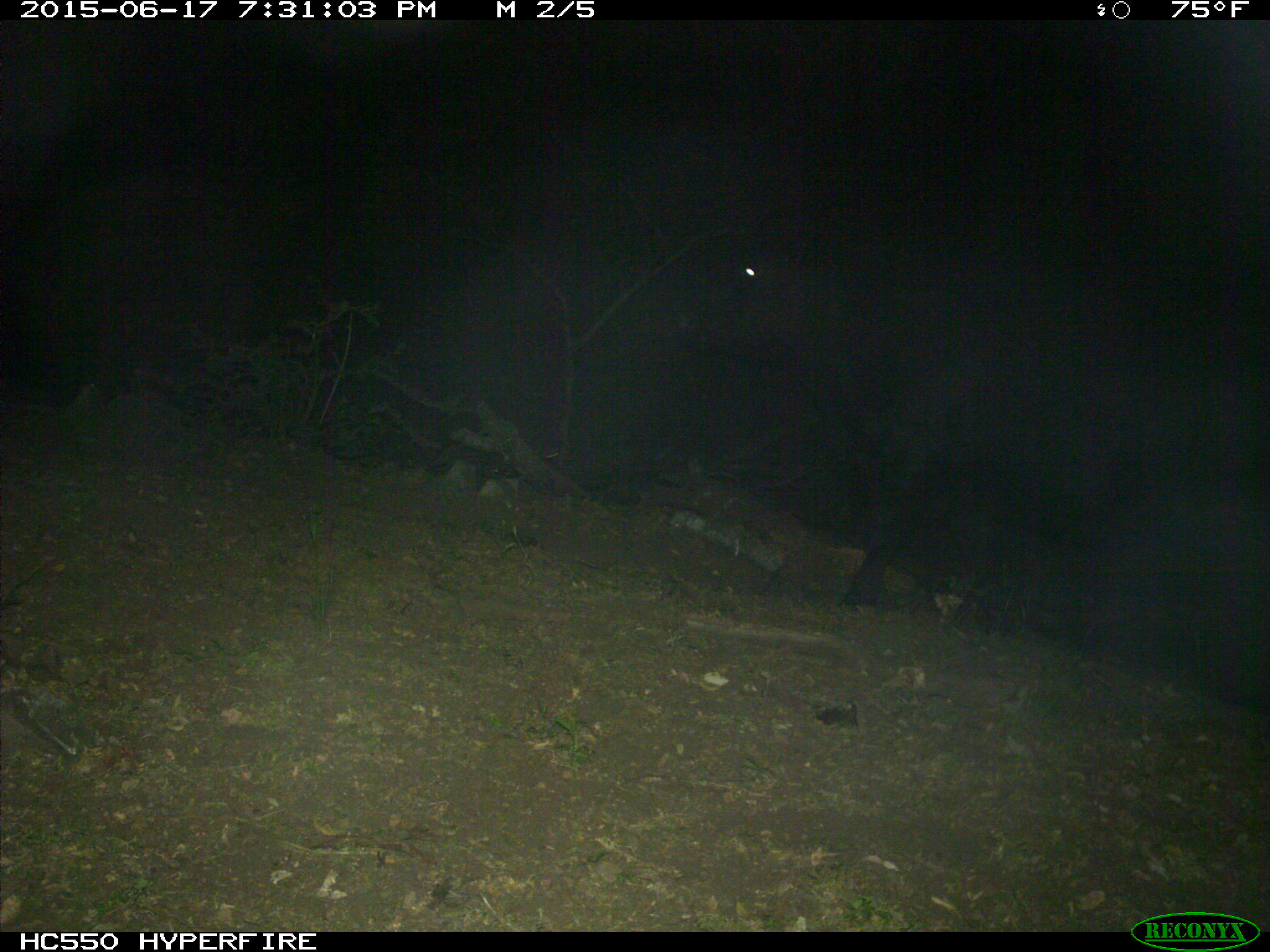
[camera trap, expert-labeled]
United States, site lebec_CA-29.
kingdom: Animalia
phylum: Chordata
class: Mammalia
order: Artiodactyla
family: Bovidae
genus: Bos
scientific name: Bos taurus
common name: domestic cow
Bos taurus (domestic cow).